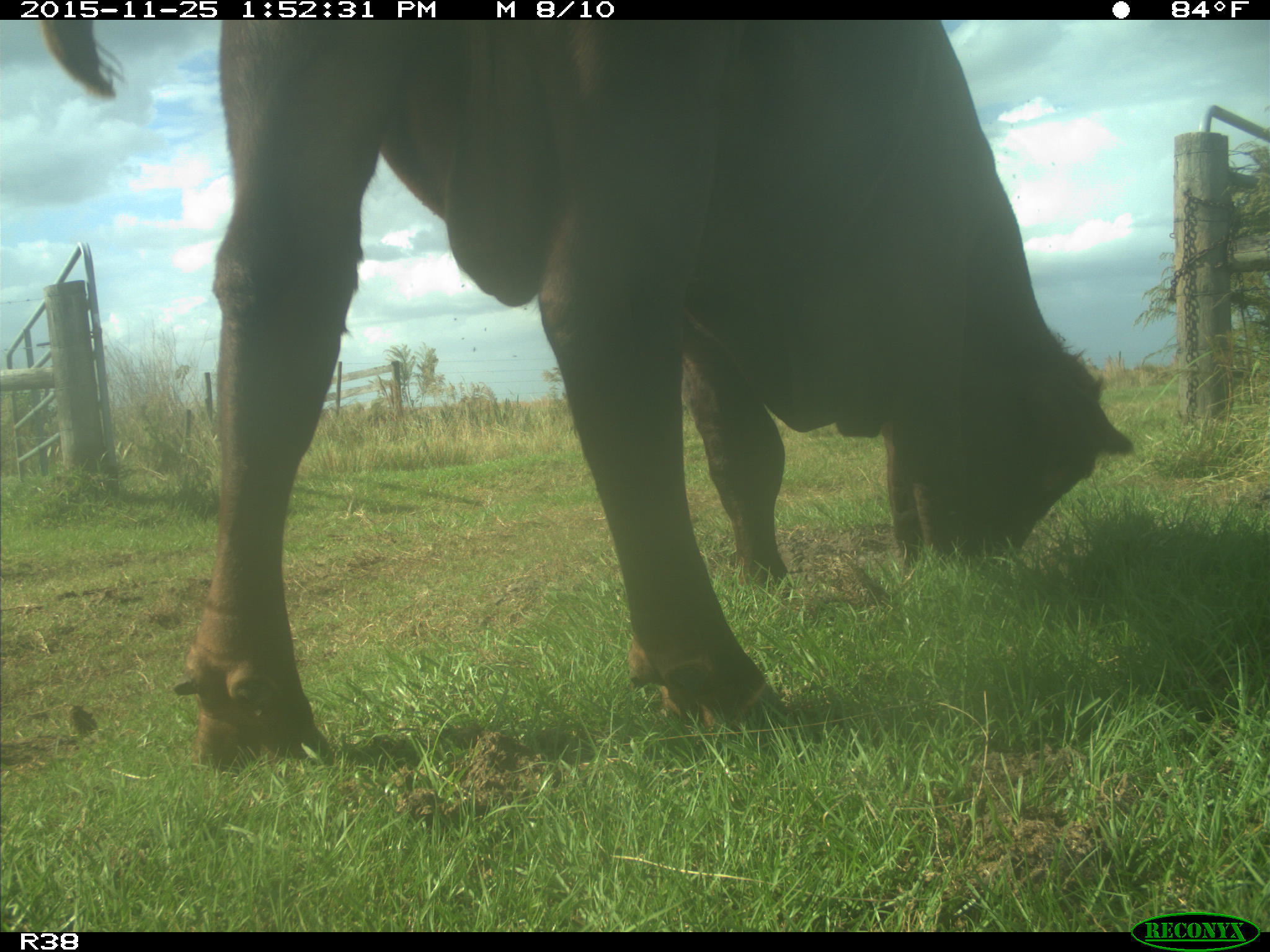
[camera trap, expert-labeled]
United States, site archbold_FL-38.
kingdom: Animalia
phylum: Chordata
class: Mammalia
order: Artiodactyla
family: Bovidae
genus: Bos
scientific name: Bos taurus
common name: domestic cow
Bos taurus (domestic cow).